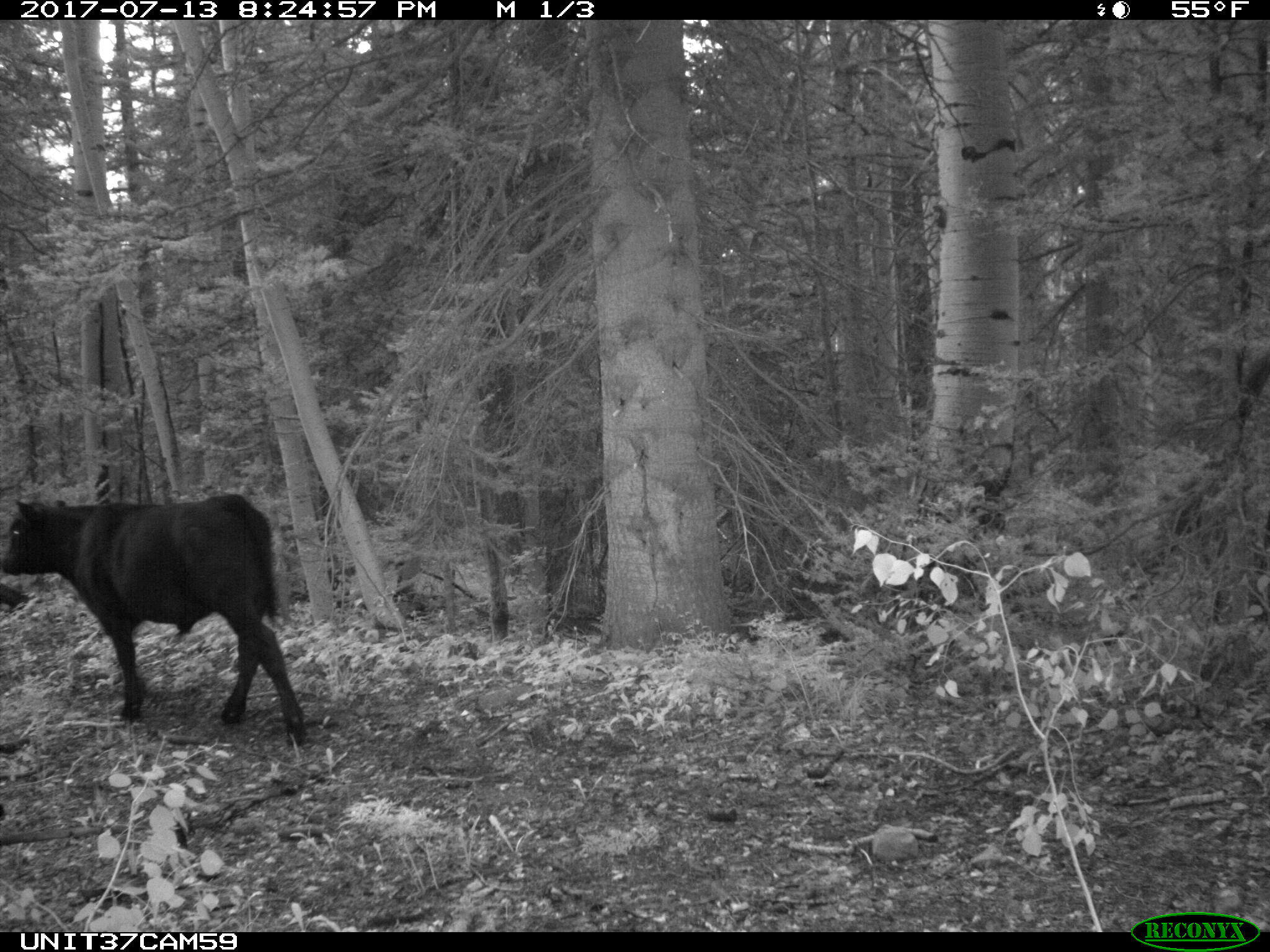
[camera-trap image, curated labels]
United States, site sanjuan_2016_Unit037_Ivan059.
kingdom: Animalia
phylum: Chordata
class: Mammalia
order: Artiodactyla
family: Bovidae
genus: Bos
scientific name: Bos taurus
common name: domestic cow